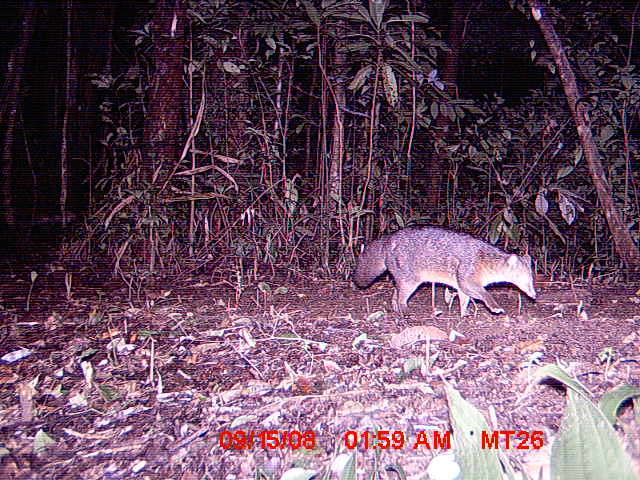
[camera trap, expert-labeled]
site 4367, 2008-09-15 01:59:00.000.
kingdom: Animalia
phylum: Chordata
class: Mammalia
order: Carnivora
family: Eupleridae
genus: Eupleres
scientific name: Eupleres goudotii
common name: falanouc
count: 1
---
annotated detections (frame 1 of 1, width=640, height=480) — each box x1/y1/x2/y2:
eupleres goudotii: 350/224/539/319